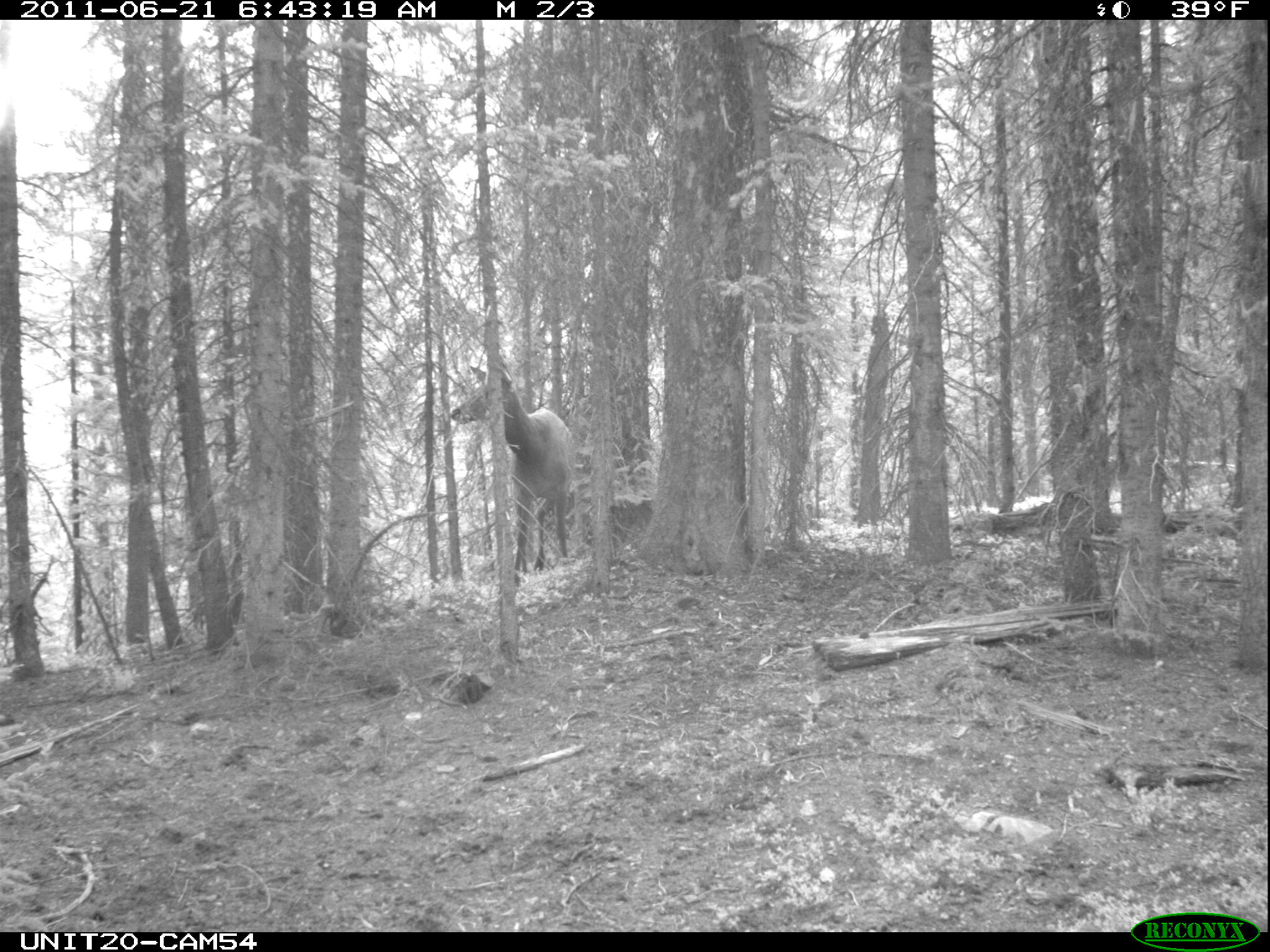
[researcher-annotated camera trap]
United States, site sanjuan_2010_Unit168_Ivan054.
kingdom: Animalia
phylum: Chordata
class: Mammalia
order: Artiodactyla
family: Cervidae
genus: Cervus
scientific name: Cervus elaphus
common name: red deer